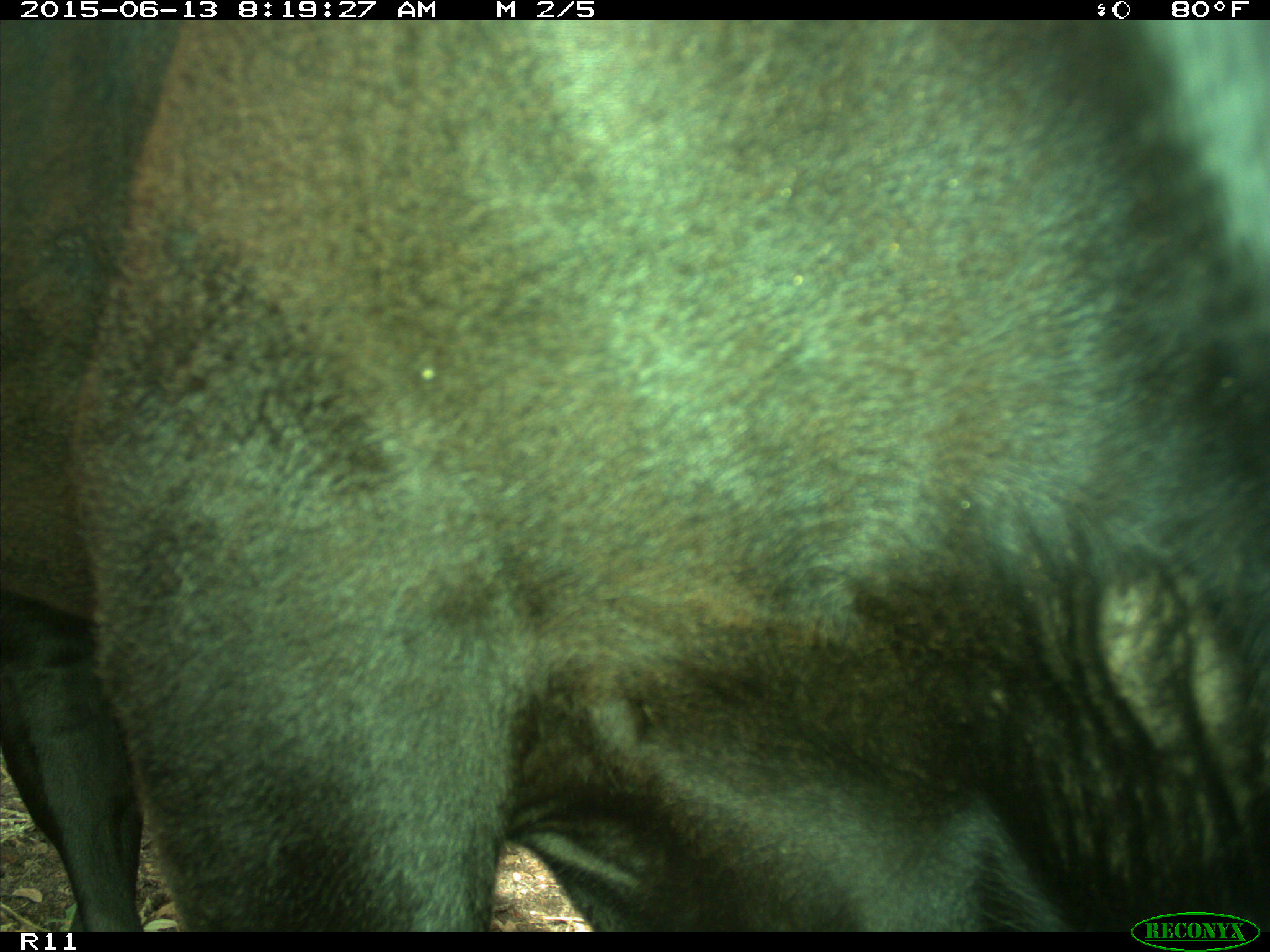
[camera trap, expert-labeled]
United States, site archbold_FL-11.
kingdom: Animalia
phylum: Chordata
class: Mammalia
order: Artiodactyla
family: Bovidae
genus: Bos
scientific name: Bos taurus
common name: domestic cow